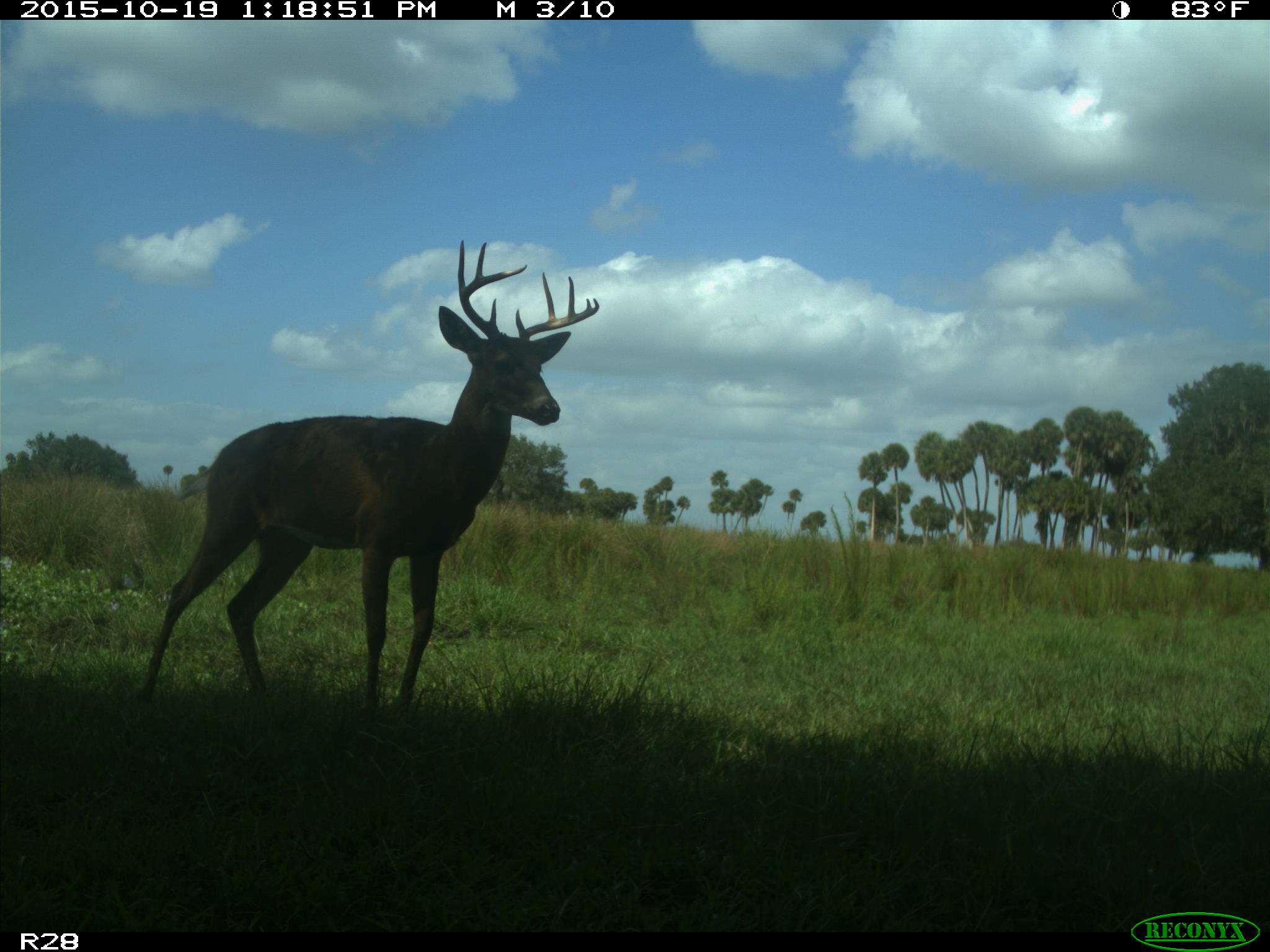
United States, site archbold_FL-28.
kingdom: Animalia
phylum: Chordata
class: Mammalia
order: Artiodactyla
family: Cervidae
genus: Odocoileus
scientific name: Odocoileus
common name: deer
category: unidentified deer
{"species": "unidentified deer (deer) (Odocoileus)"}